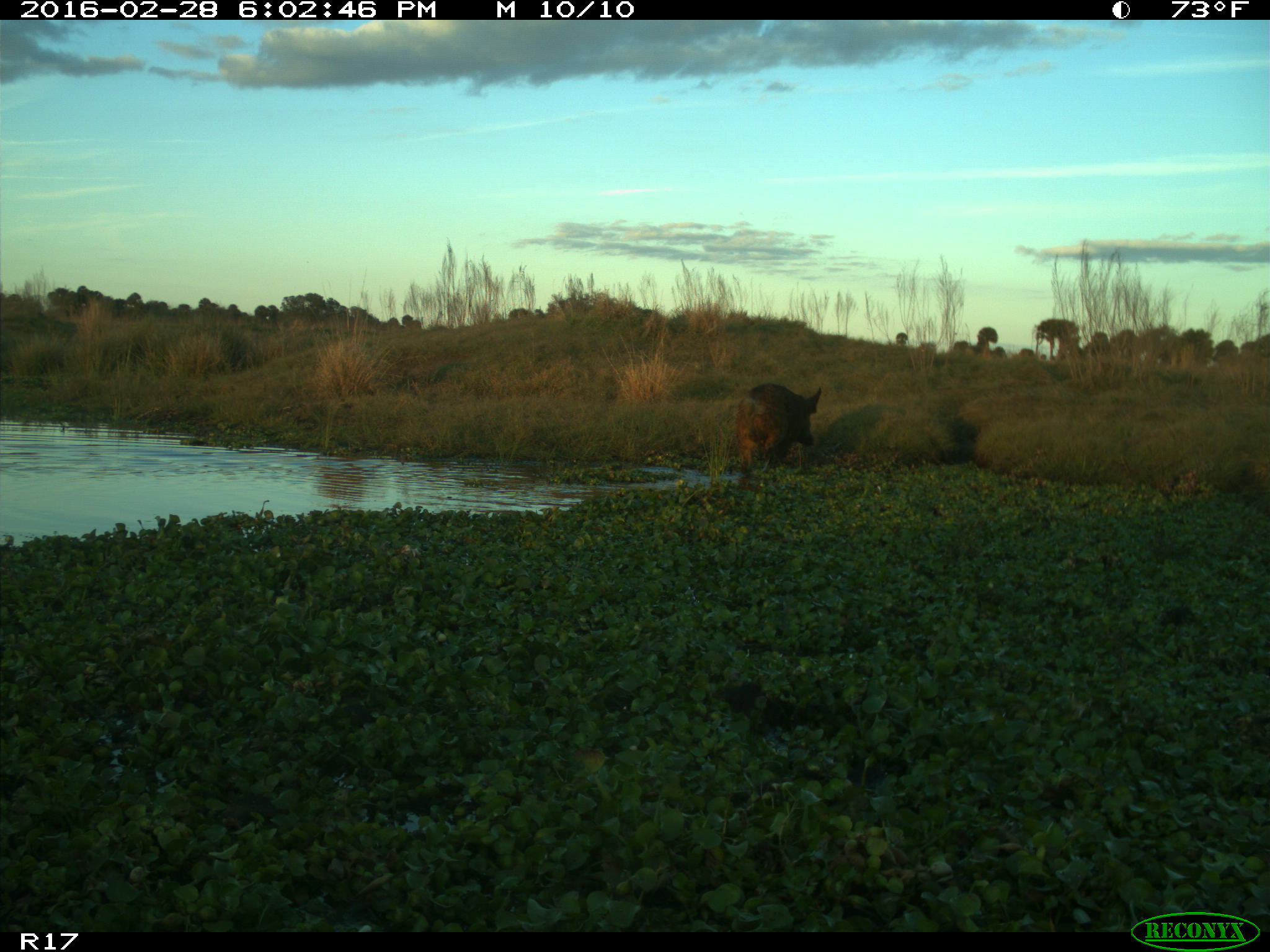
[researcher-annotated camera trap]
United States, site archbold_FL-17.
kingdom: Animalia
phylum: Chordata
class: Mammalia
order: Artiodactyla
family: Suidae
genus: Sus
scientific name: Sus scrofa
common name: wild boar